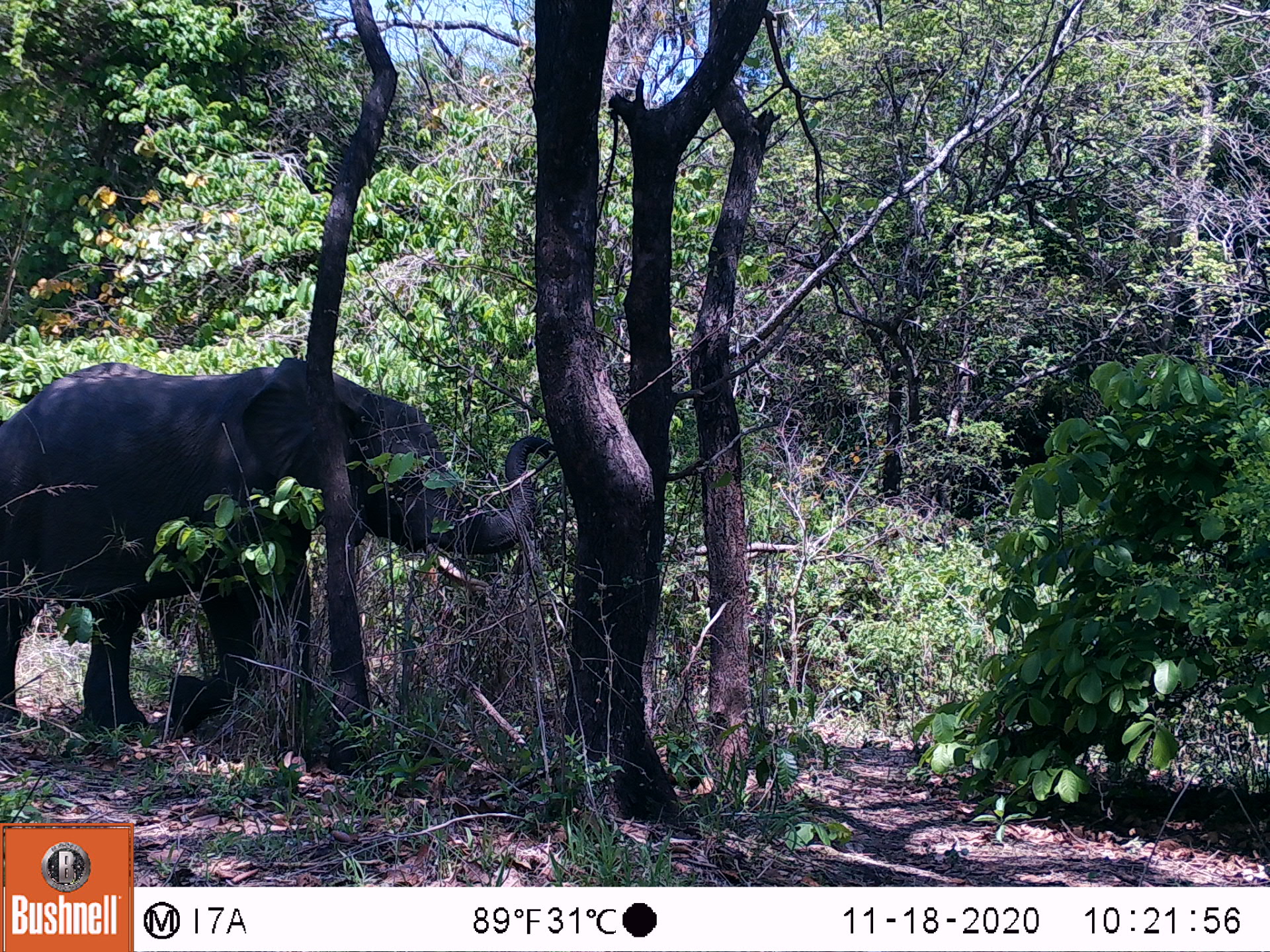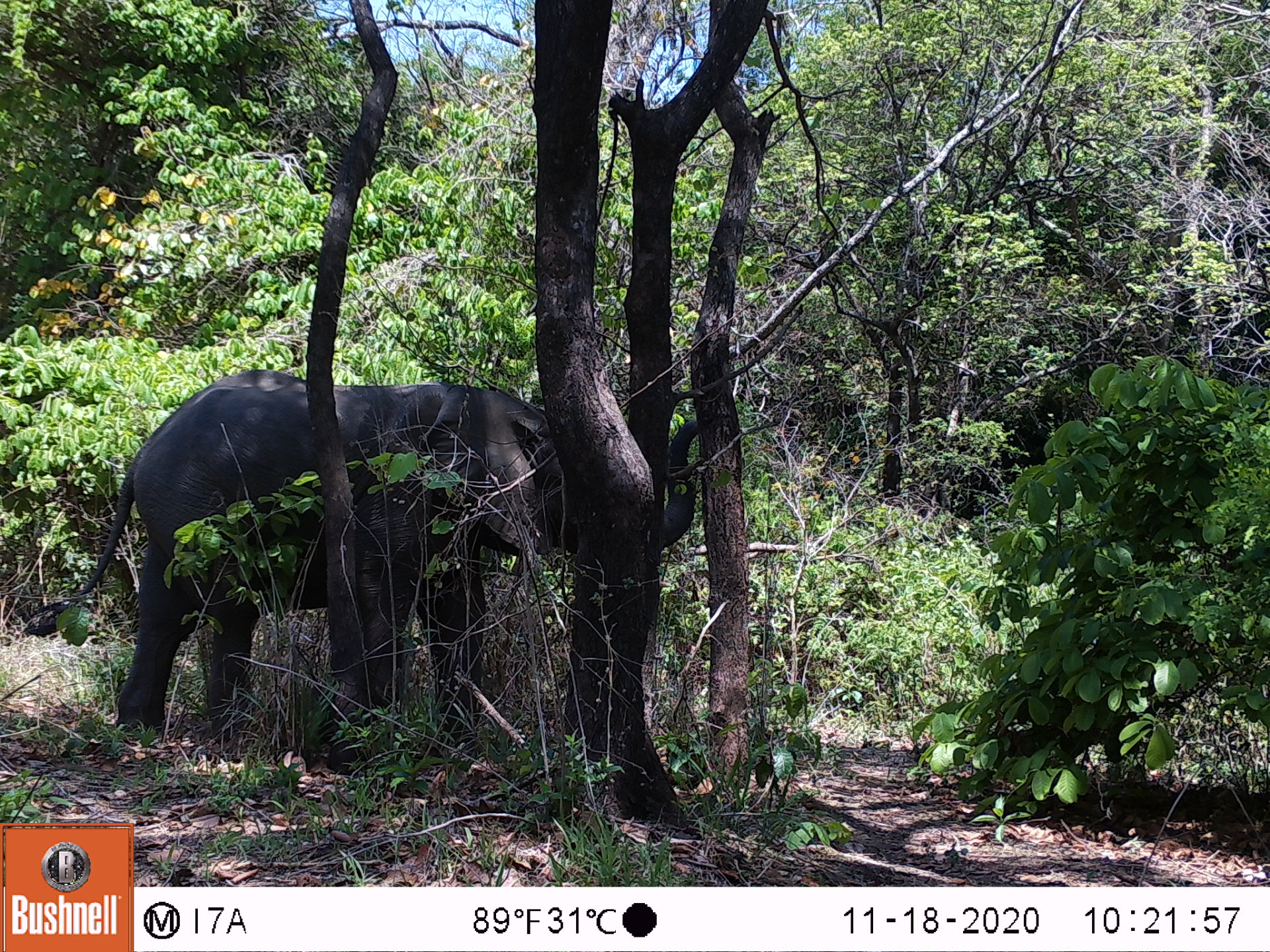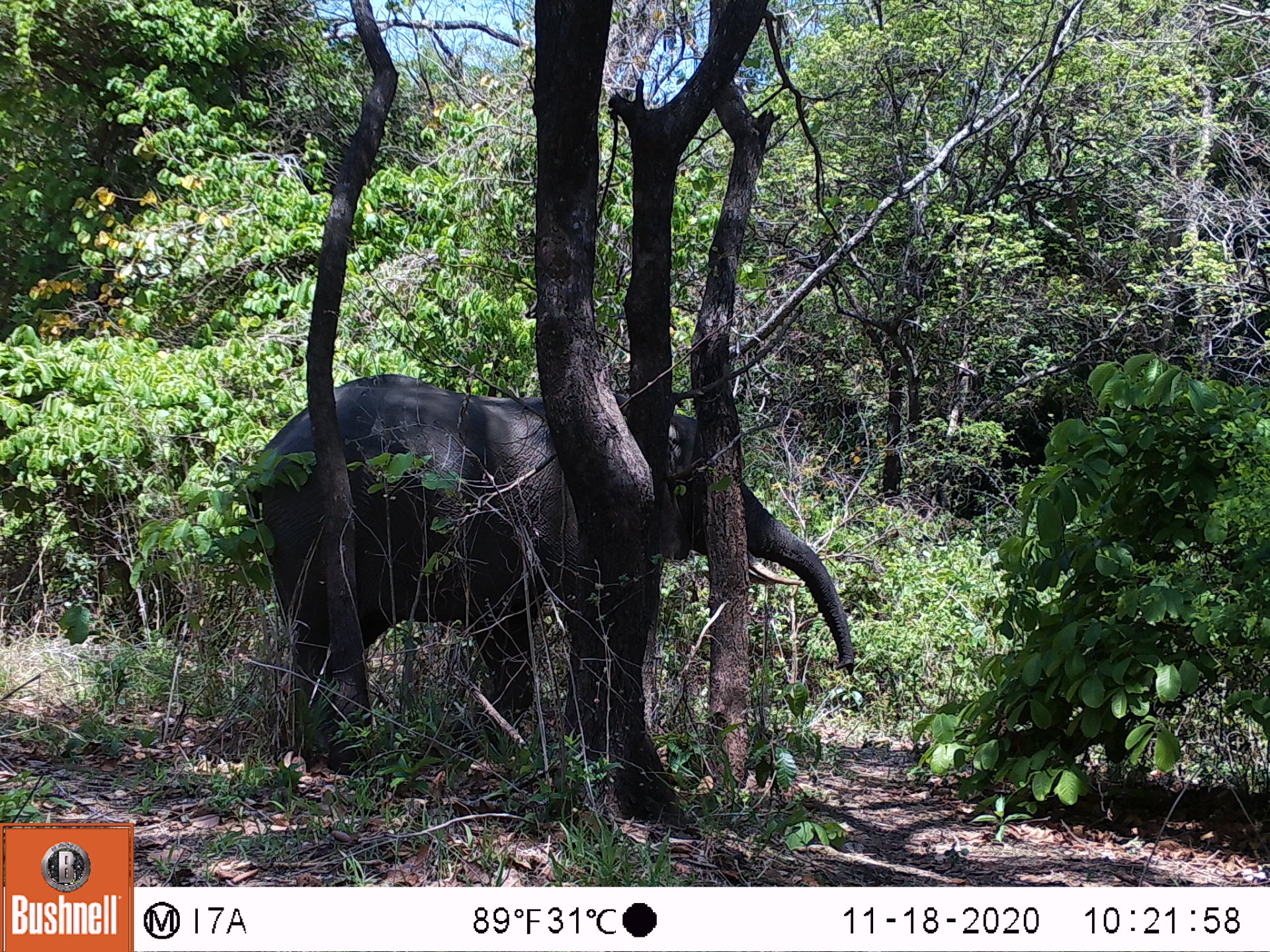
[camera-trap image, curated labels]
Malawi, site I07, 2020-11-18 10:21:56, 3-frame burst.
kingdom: Animalia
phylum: Chordata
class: Mammalia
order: Proboscidea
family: Elephantidae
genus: Loxodonta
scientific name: Loxodonta africana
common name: african savanna elephant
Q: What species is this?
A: African savanna elephant (Loxodonta africana).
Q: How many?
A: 1.